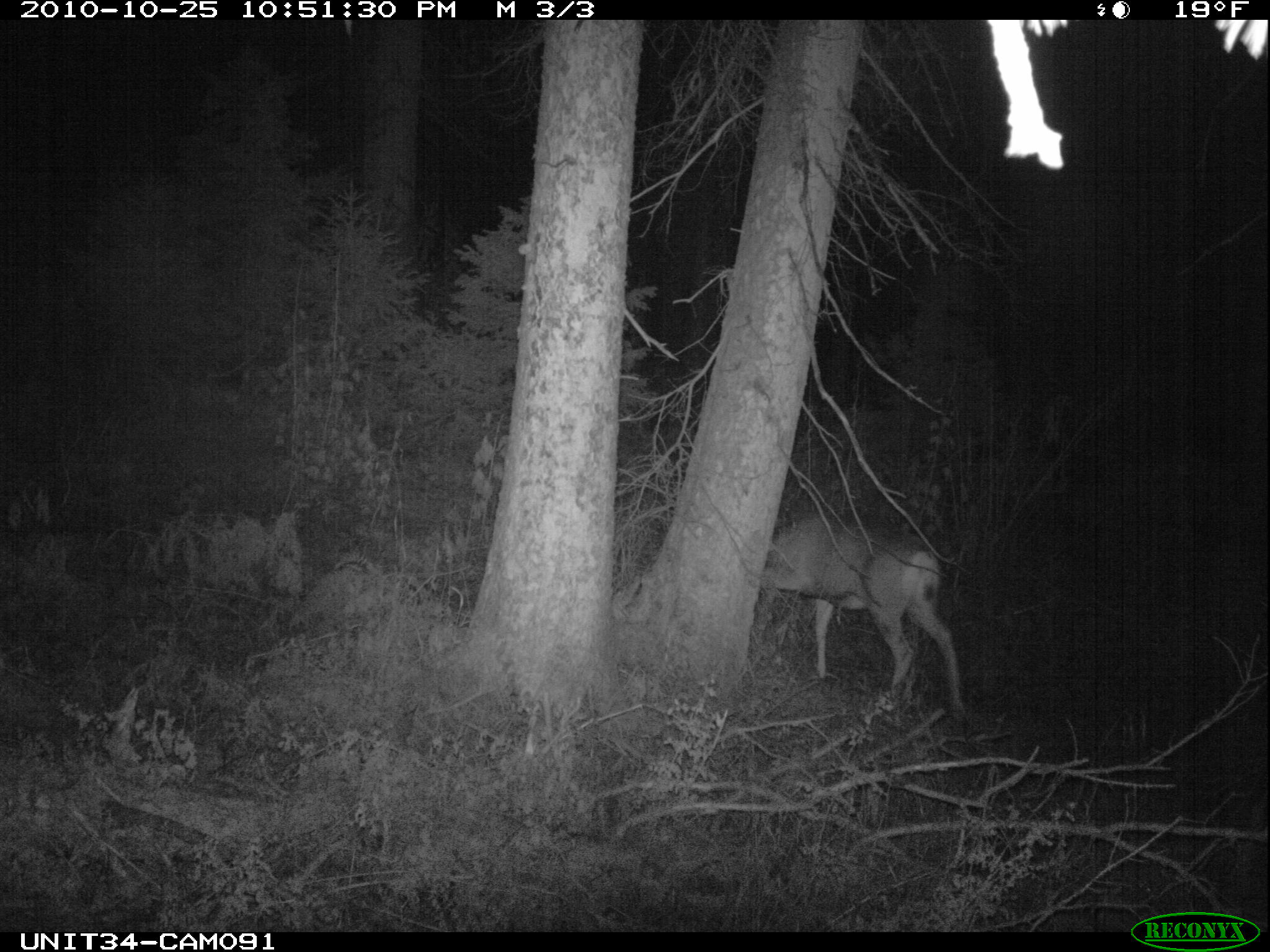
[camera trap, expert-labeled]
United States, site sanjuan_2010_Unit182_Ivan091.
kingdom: Animalia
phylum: Chordata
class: Mammalia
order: Artiodactyla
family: Cervidae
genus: Odocoileus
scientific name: Odocoileus hemionus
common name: mule deer